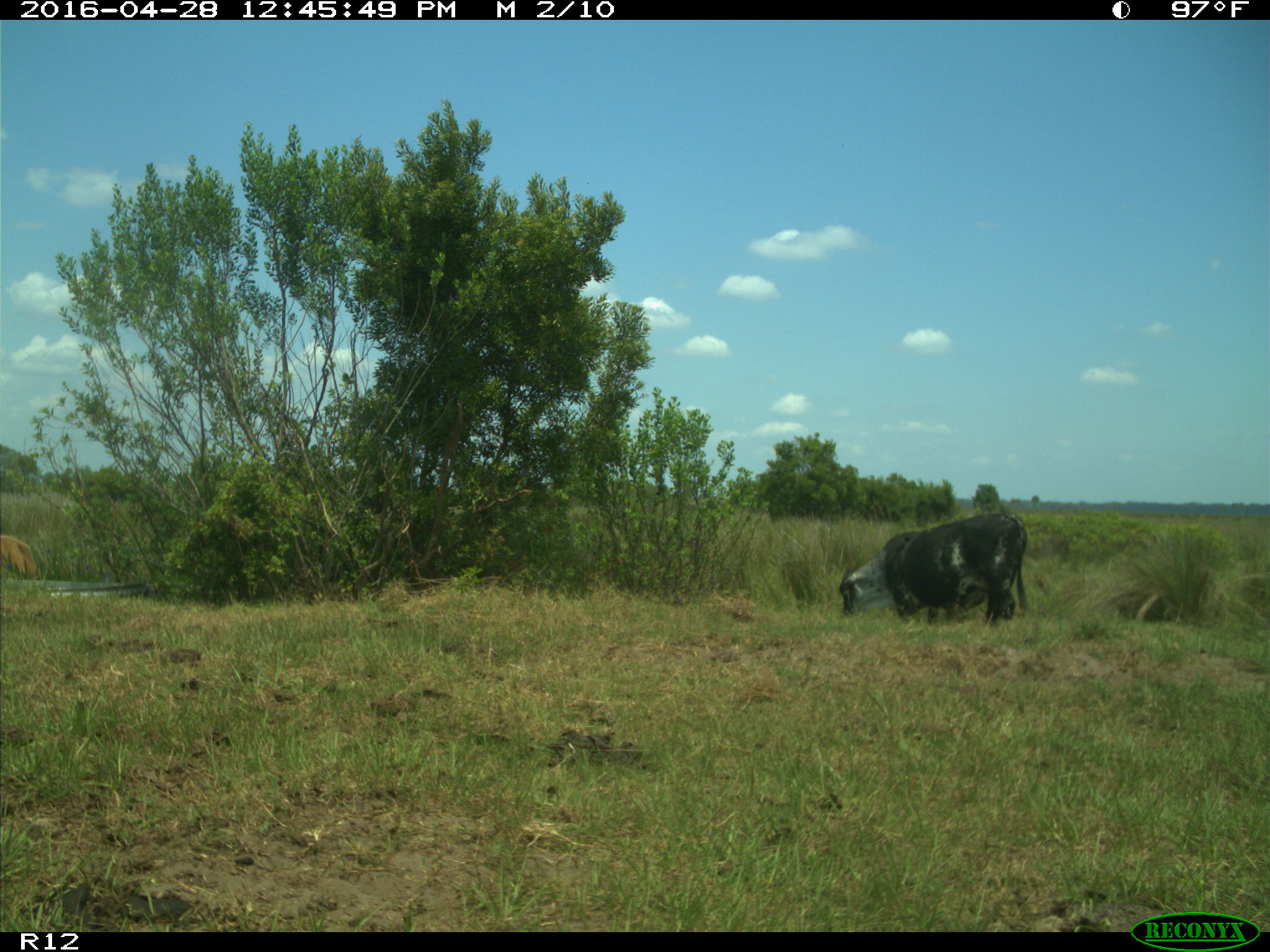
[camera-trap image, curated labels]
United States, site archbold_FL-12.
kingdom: Animalia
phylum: Chordata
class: Mammalia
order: Artiodactyla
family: Bovidae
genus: Bos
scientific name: Bos taurus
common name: domestic cow